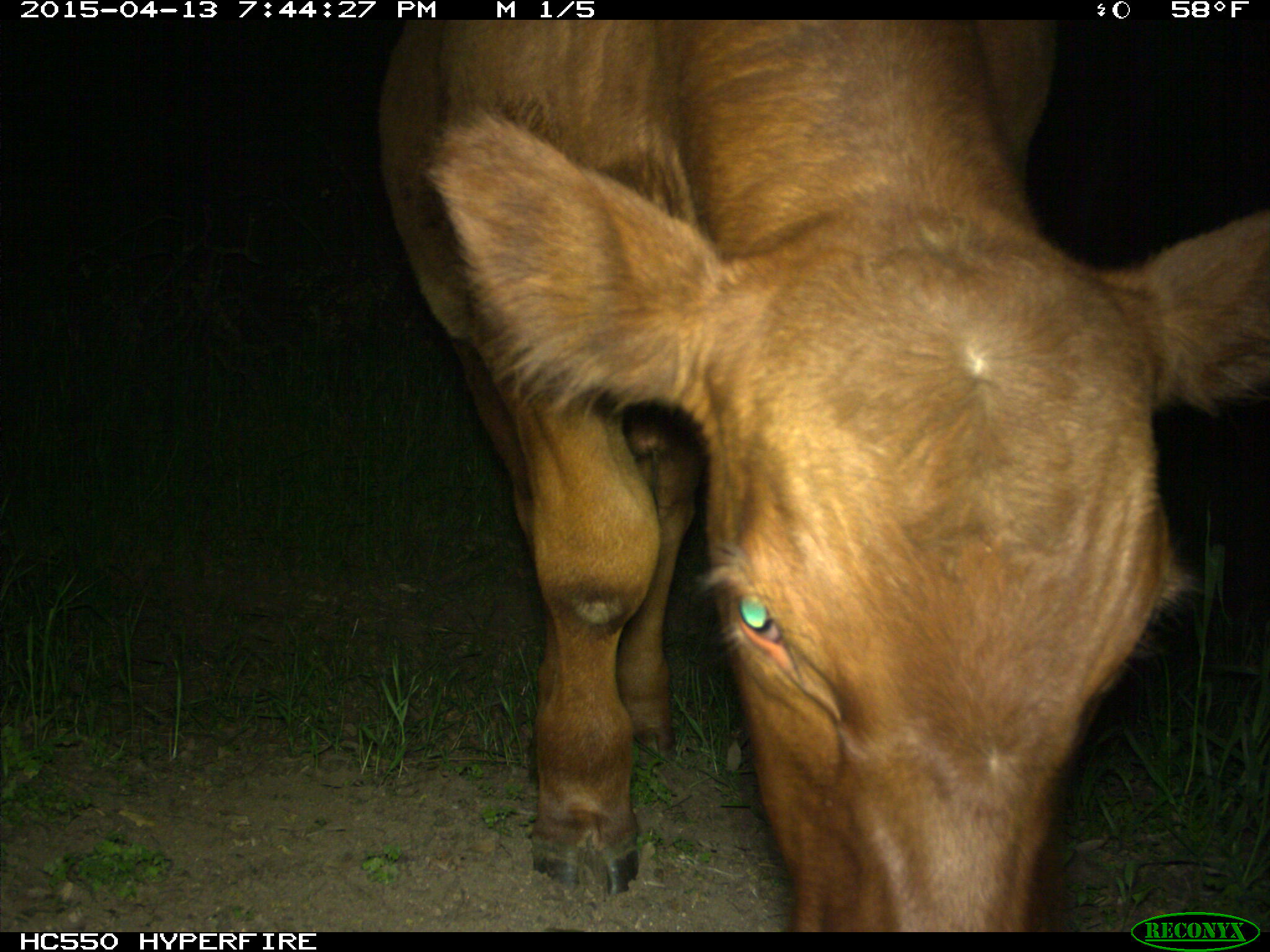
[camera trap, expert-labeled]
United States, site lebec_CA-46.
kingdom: Animalia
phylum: Chordata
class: Mammalia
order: Artiodactyla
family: Bovidae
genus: Bos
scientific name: Bos taurus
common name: domestic cow